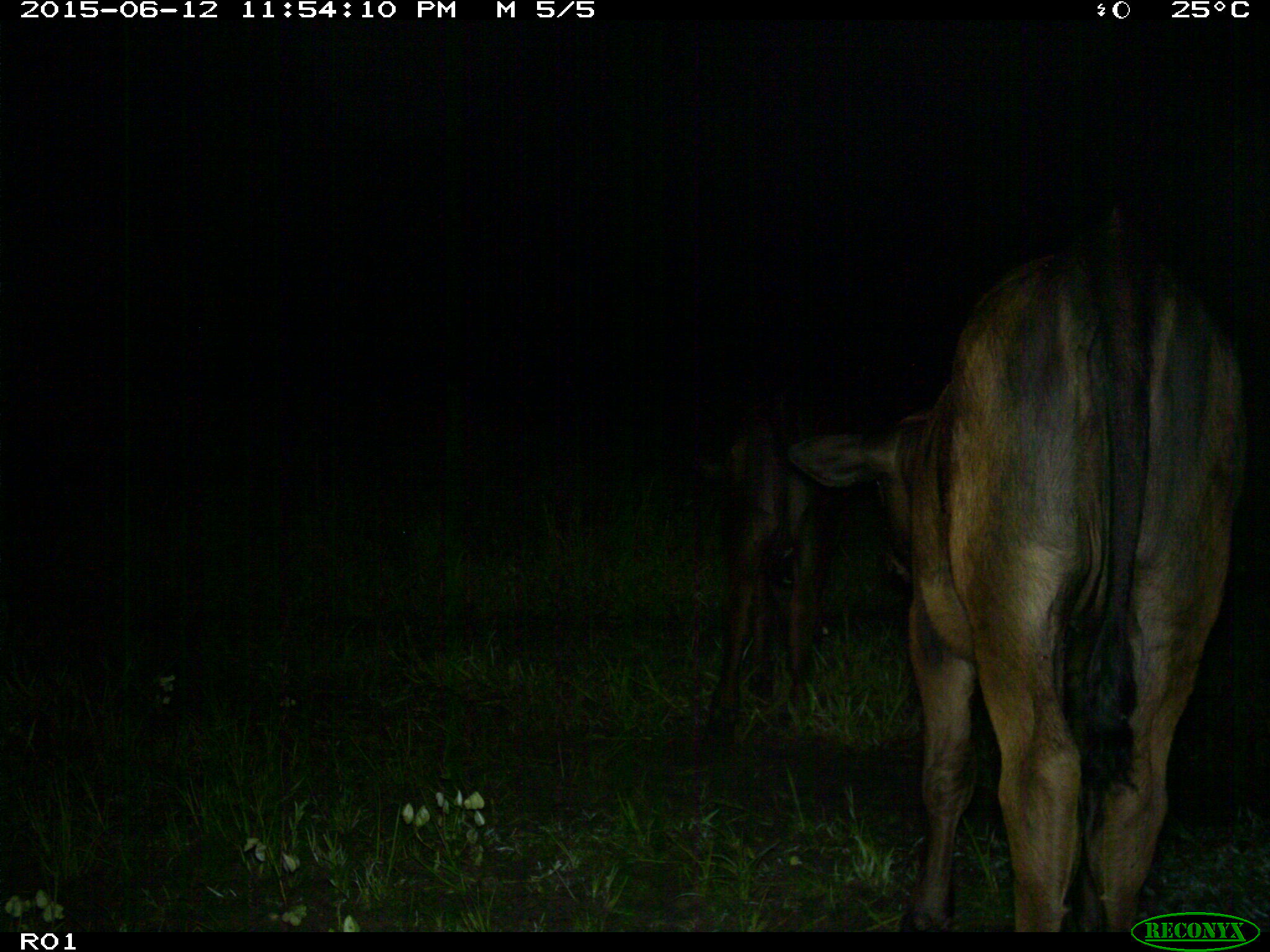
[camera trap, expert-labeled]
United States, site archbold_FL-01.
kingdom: Animalia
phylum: Chordata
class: Mammalia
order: Artiodactyla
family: Bovidae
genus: Bos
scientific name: Bos taurus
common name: domestic cow